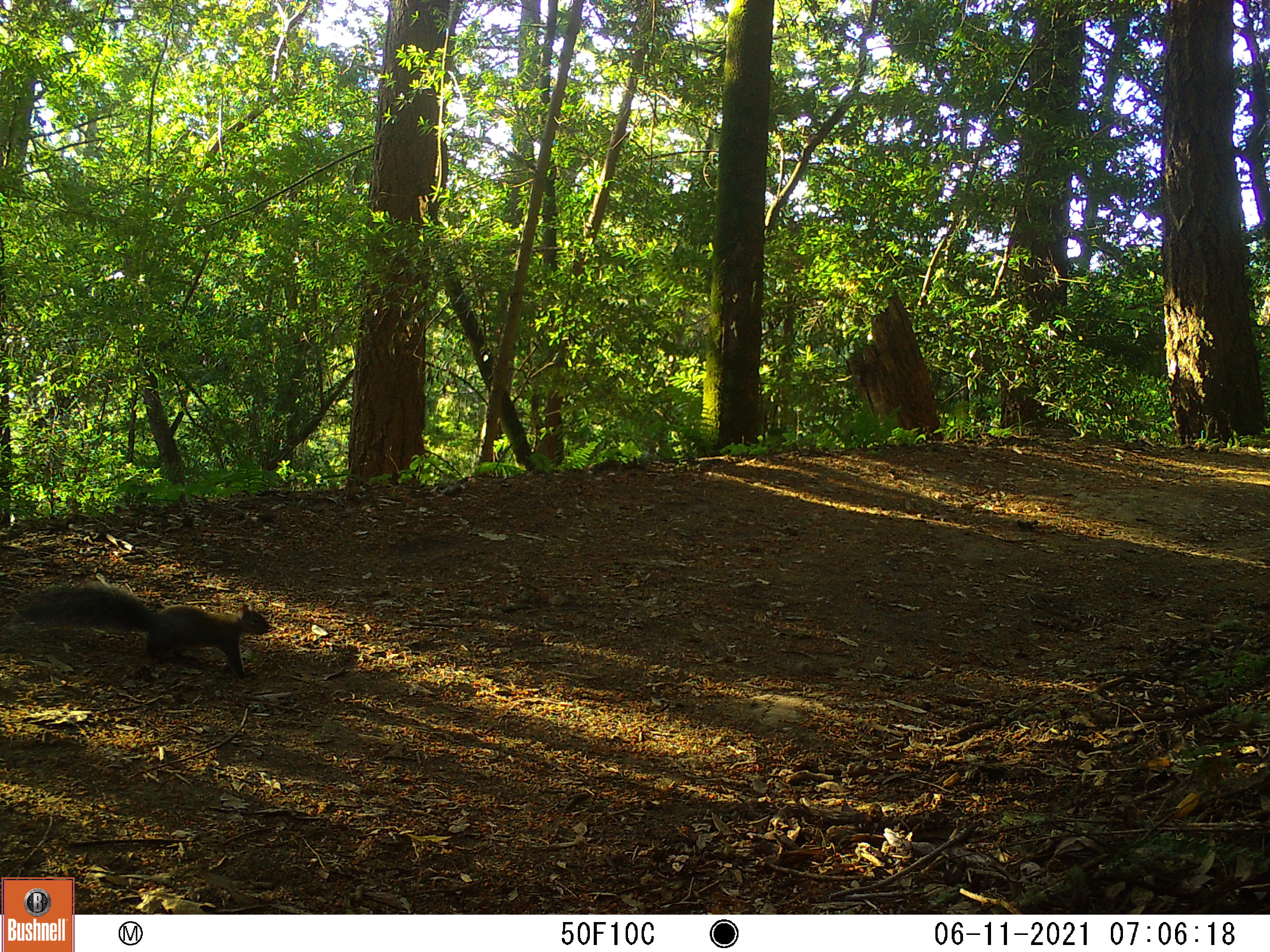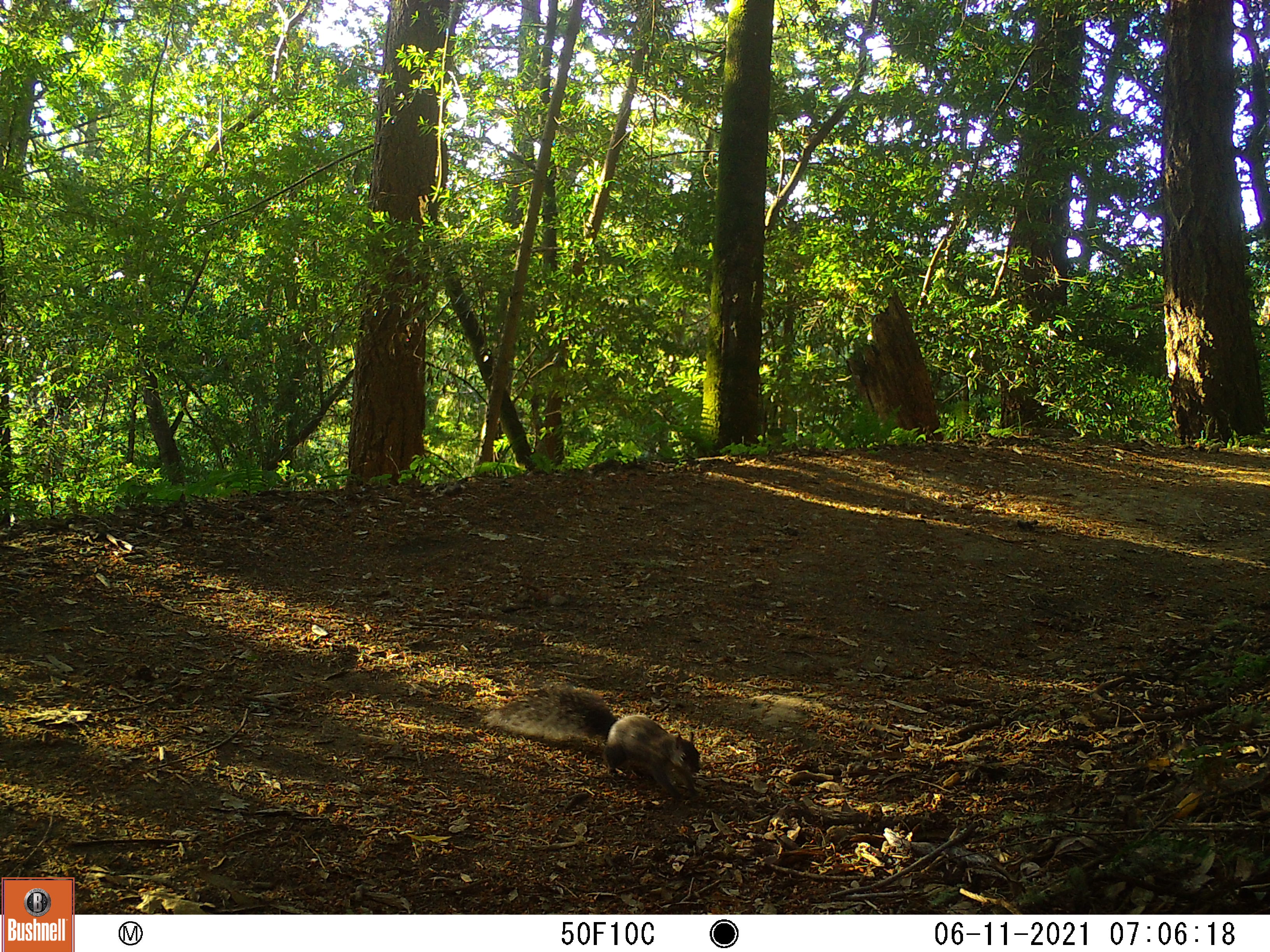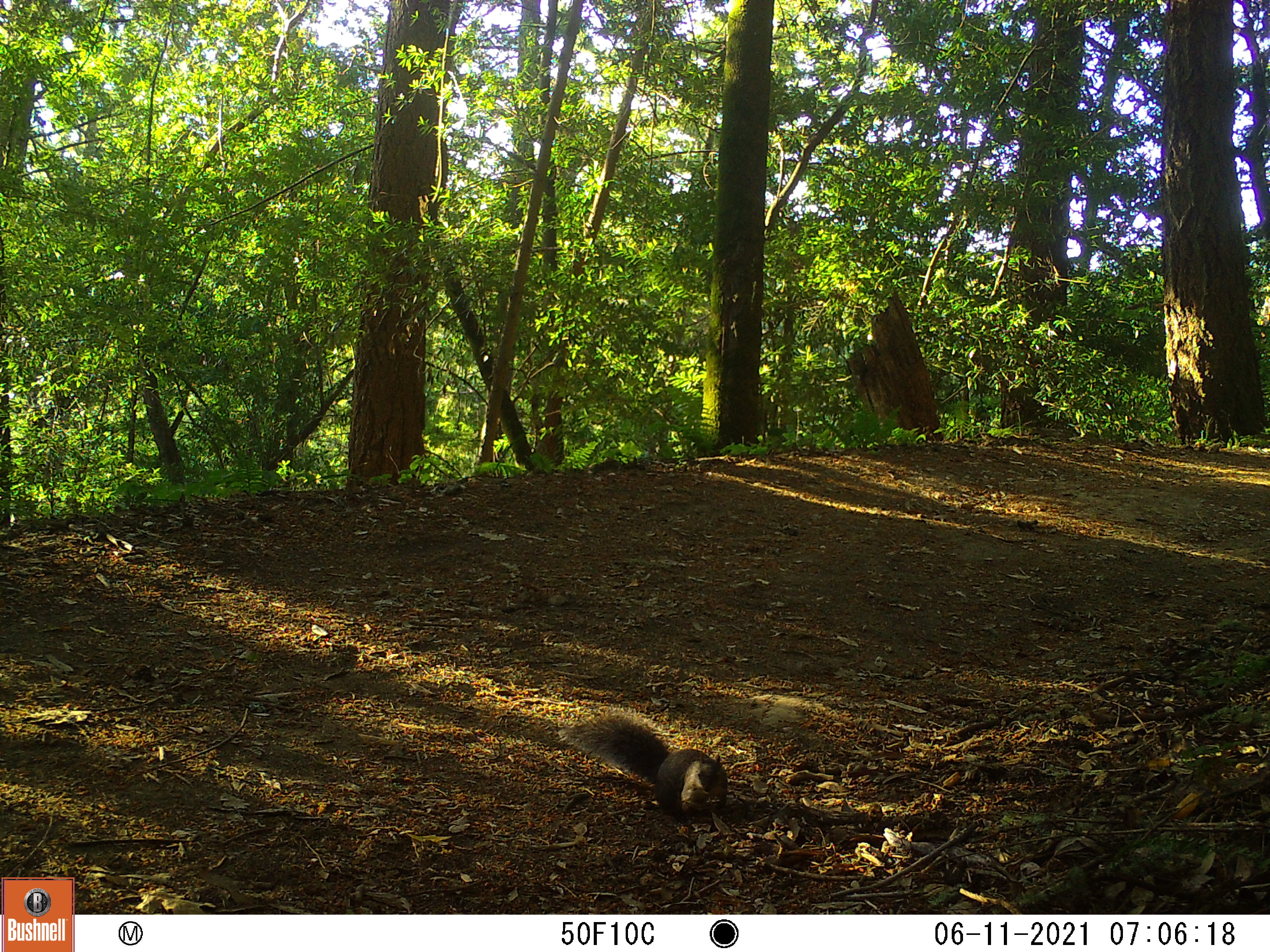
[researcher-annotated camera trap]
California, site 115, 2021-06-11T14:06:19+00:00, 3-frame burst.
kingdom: Animalia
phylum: Chordata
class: Mammalia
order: Rodentia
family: Sciuridae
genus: Sciurus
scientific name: Sciurus carolinensis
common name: eastern gray squirrel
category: eastern grey squirrel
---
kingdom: Animalia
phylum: Chordata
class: Mammalia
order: Rodentia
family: Sciuridae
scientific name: Sciuridae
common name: squirrel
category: unknown squirrel